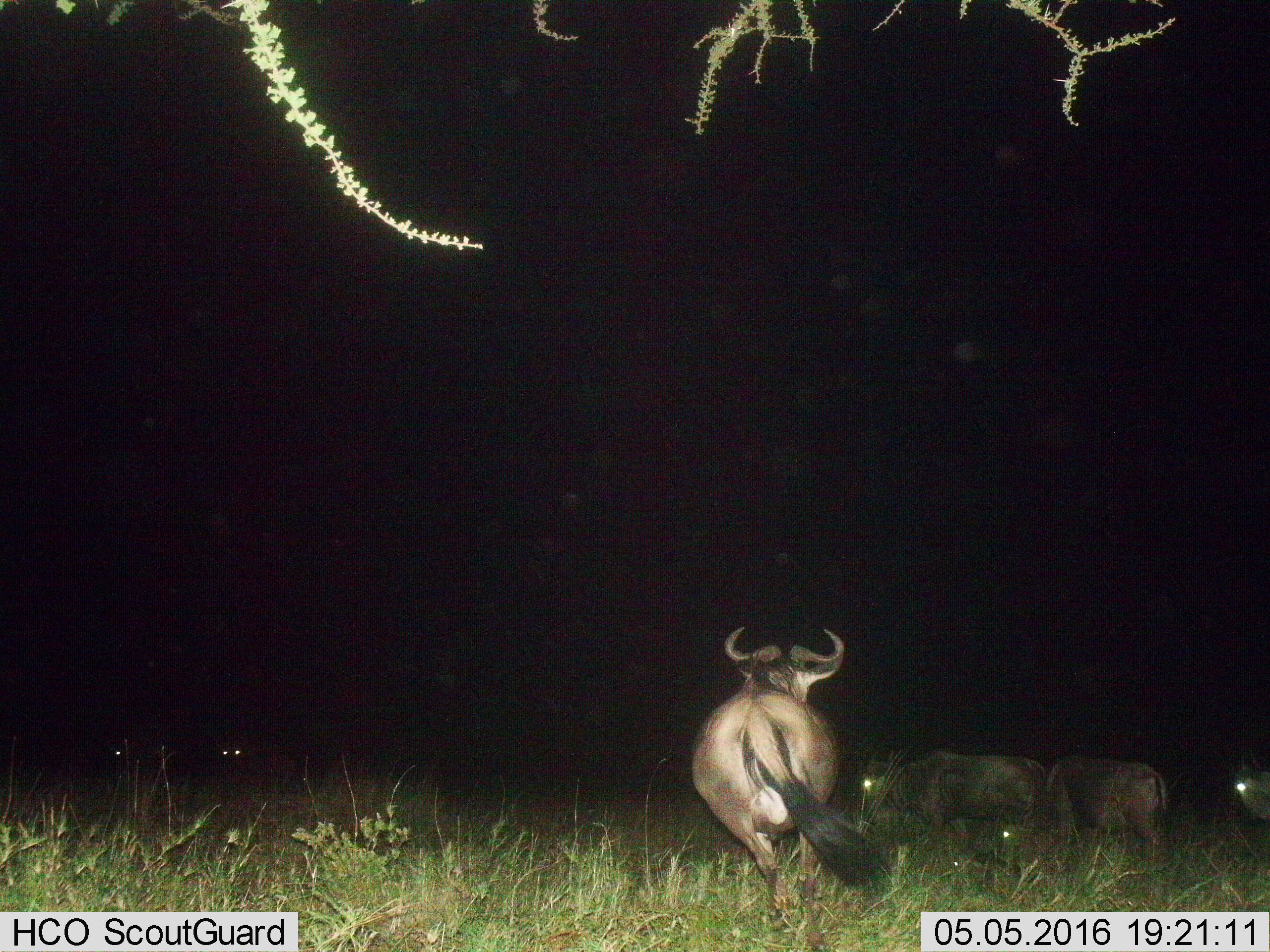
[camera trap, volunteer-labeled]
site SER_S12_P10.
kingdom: Animalia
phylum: Chordata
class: Mammalia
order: Artiodactyla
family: Bovidae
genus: Connochaetes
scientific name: Connochaetes taurinus taurinus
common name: blue wildebeest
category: wildebeestblue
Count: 6.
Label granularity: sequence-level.